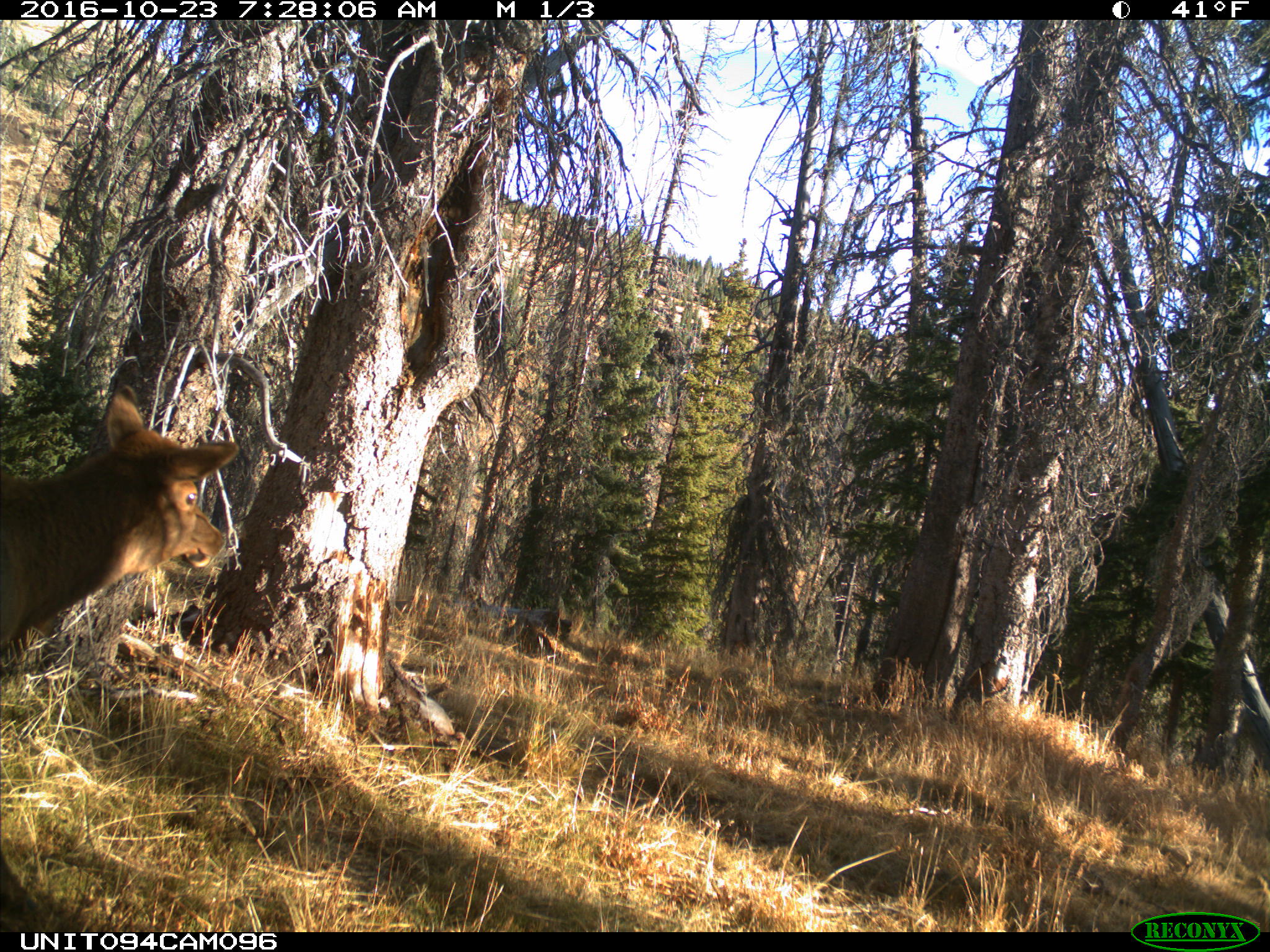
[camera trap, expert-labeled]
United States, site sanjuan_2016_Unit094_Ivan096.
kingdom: Animalia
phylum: Chordata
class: Mammalia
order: Artiodactyla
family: Cervidae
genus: Cervus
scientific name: Cervus elaphus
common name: red deer